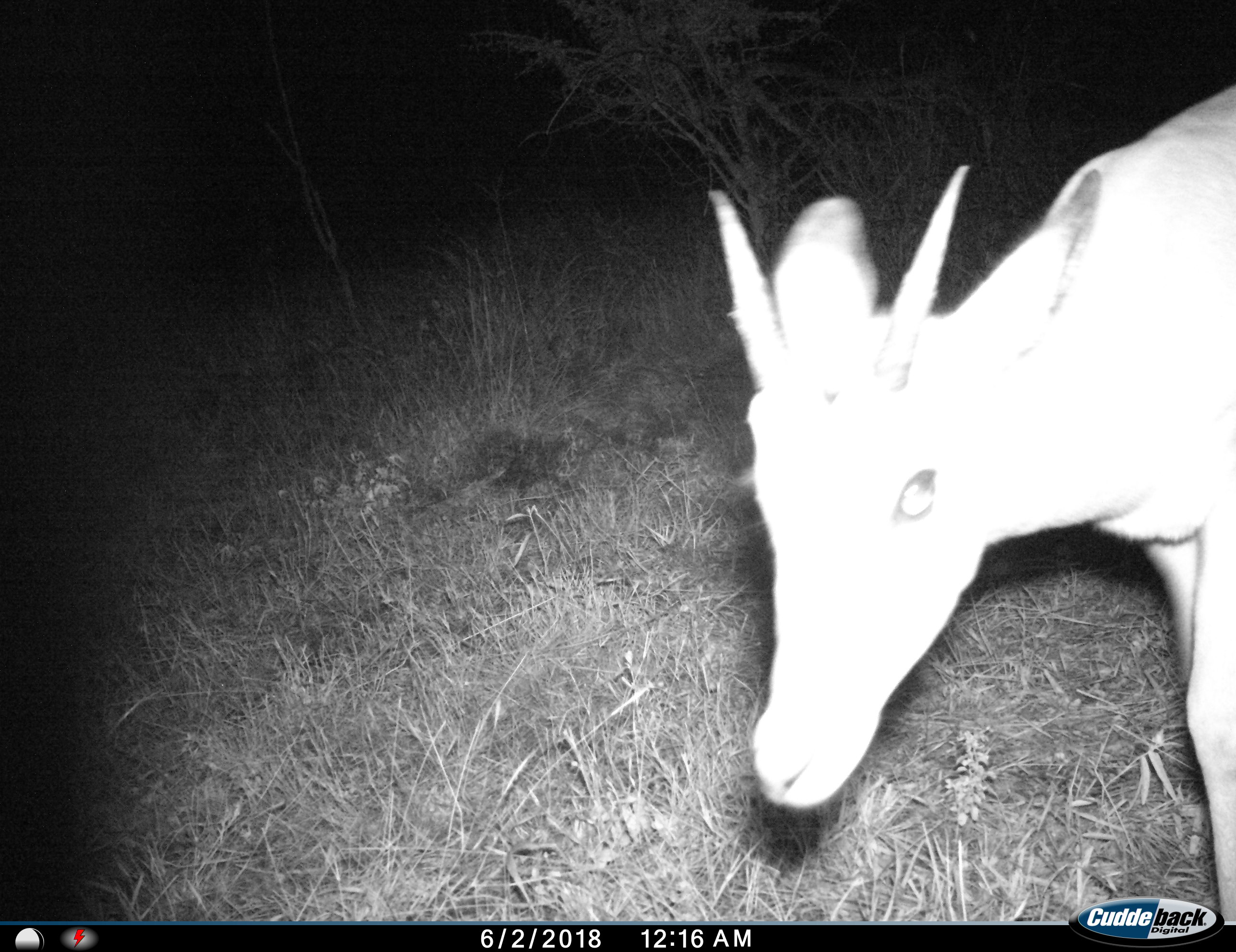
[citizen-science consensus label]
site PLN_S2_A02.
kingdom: Animalia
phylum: Chordata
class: Mammalia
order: Artiodactyla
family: Bovidae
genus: Aepyceros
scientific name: Aepyceros melampus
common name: impala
Impala (Aepyceros melampus), count 1. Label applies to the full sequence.